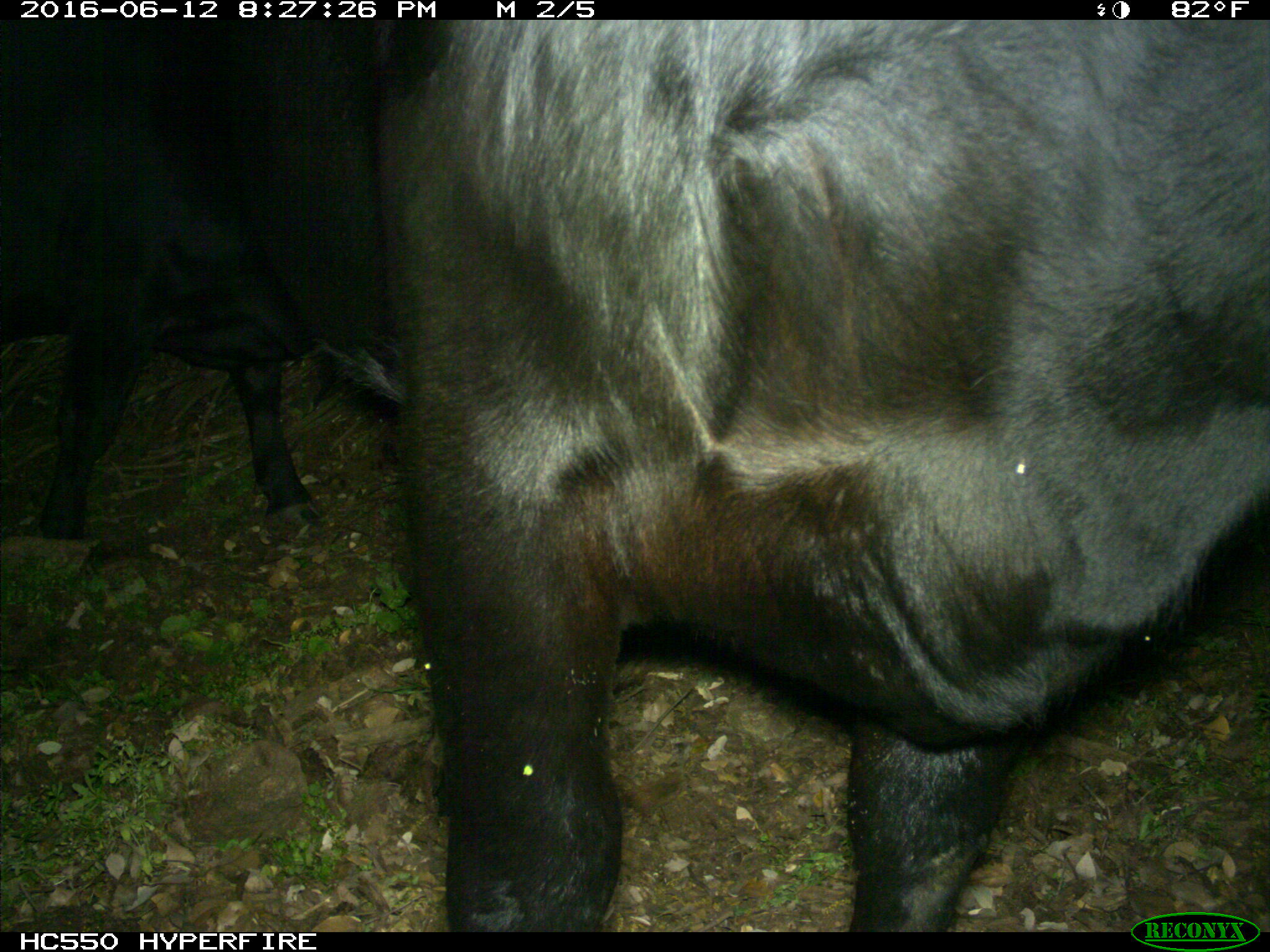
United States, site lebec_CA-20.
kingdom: Animalia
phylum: Chordata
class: Mammalia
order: Artiodactyla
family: Bovidae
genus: Bos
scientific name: Bos taurus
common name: domestic cow